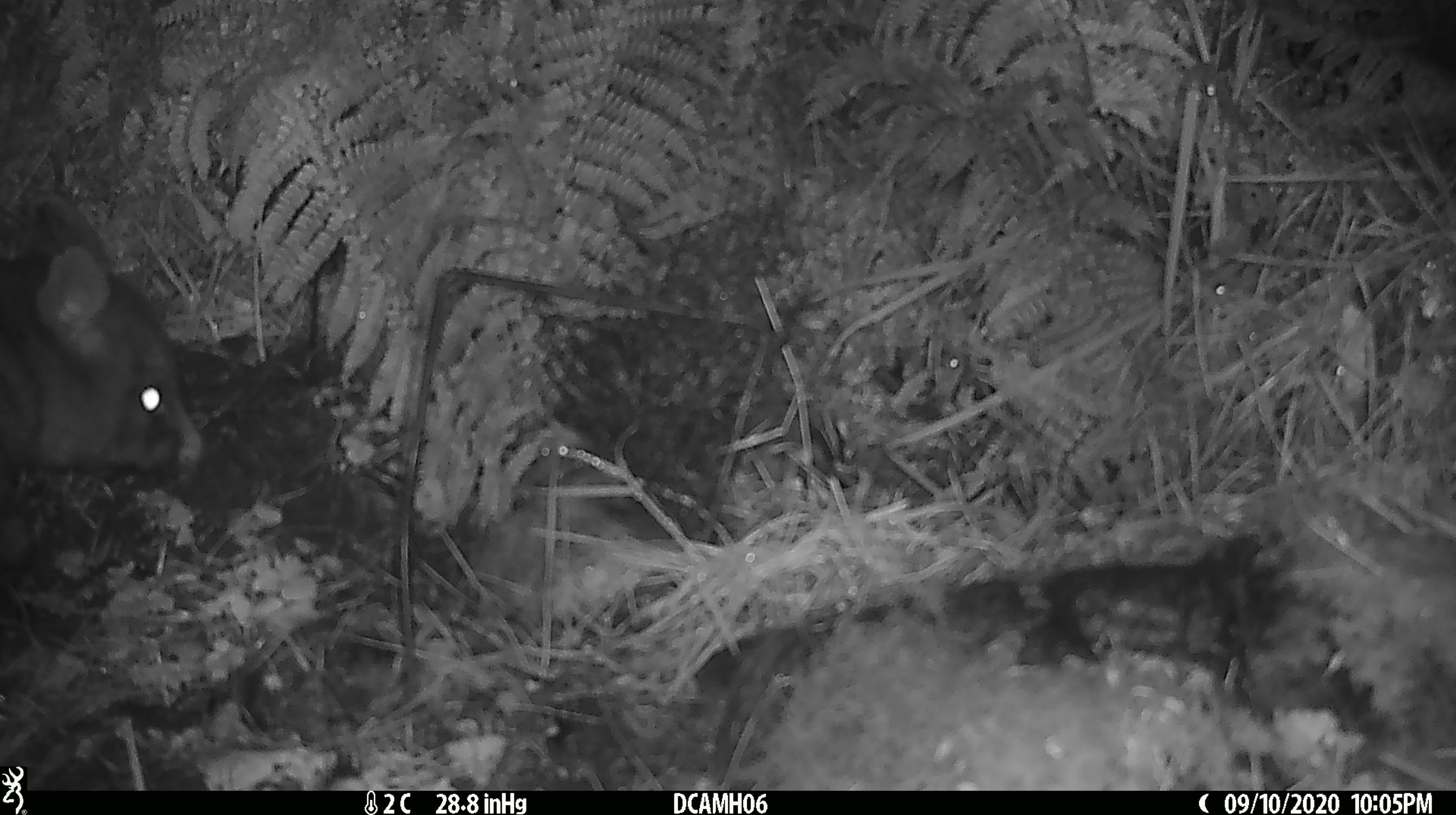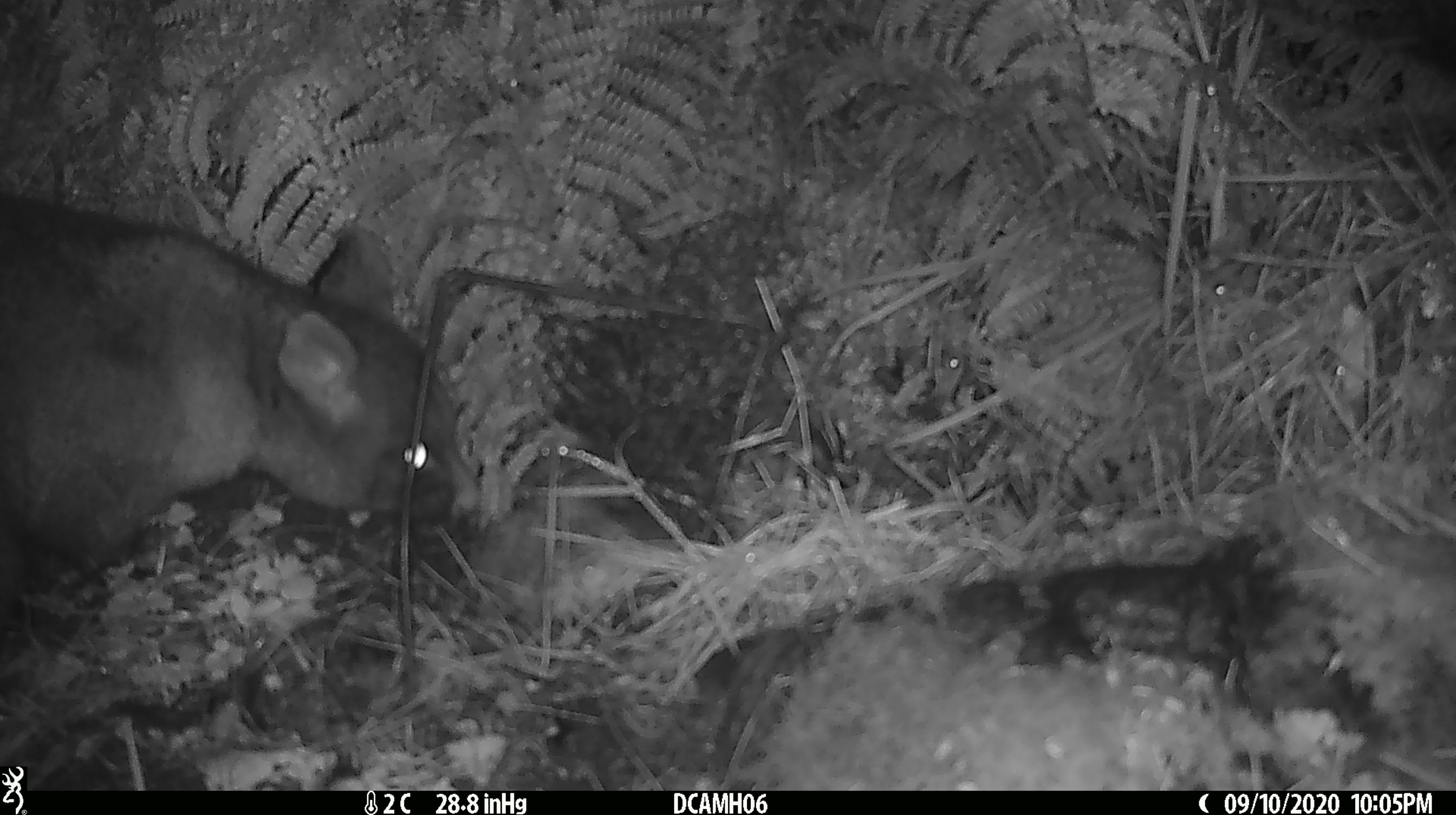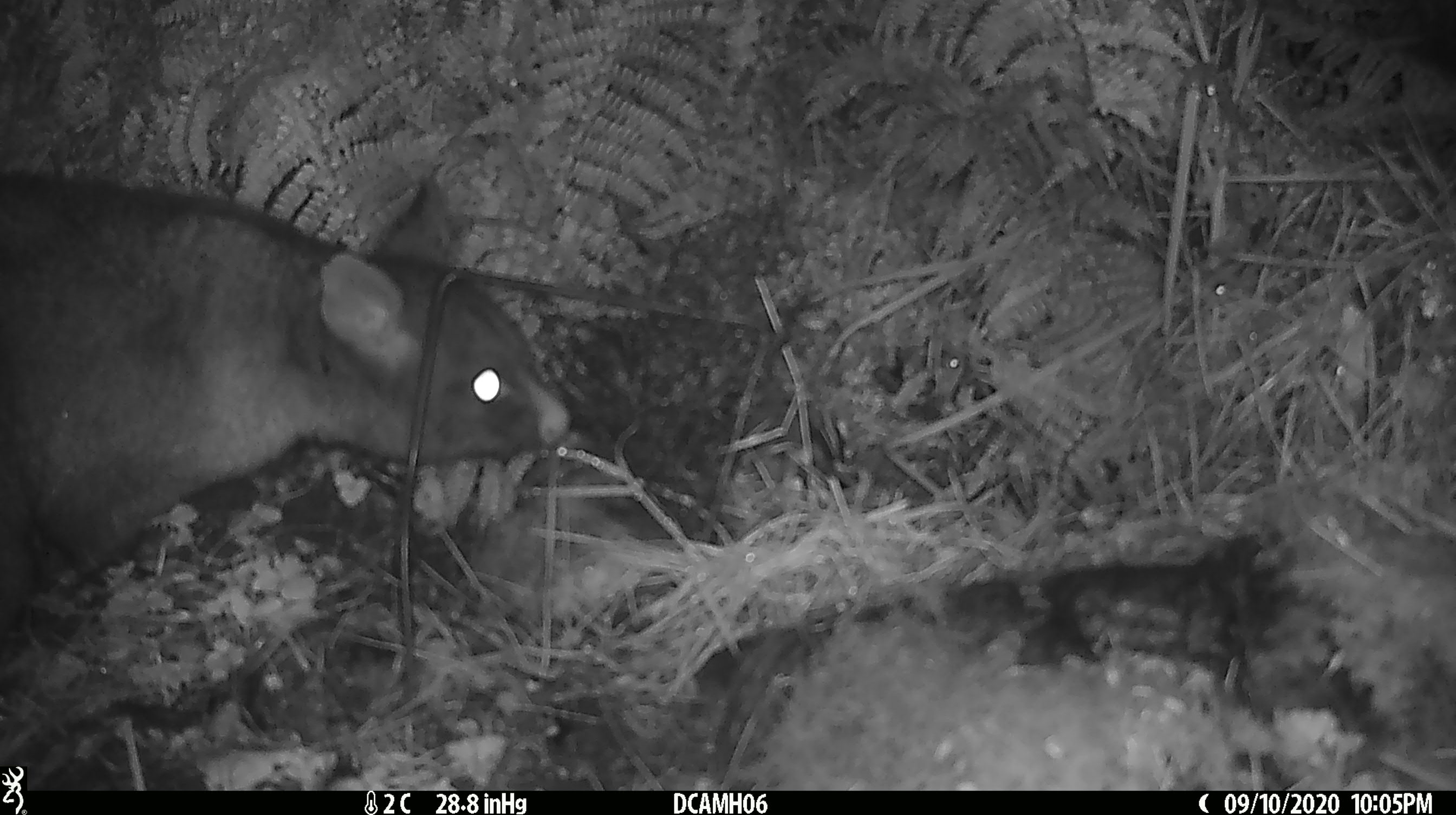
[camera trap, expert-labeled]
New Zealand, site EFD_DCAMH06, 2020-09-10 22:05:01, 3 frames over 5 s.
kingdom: Animalia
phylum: Chordata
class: Mammalia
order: Diprotodontia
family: Phalangeridae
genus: Trichosurus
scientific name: Trichosurus vulpecula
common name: common brushtail possum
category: possum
Possum (common brushtail possum) (Trichosurus vulpecula).